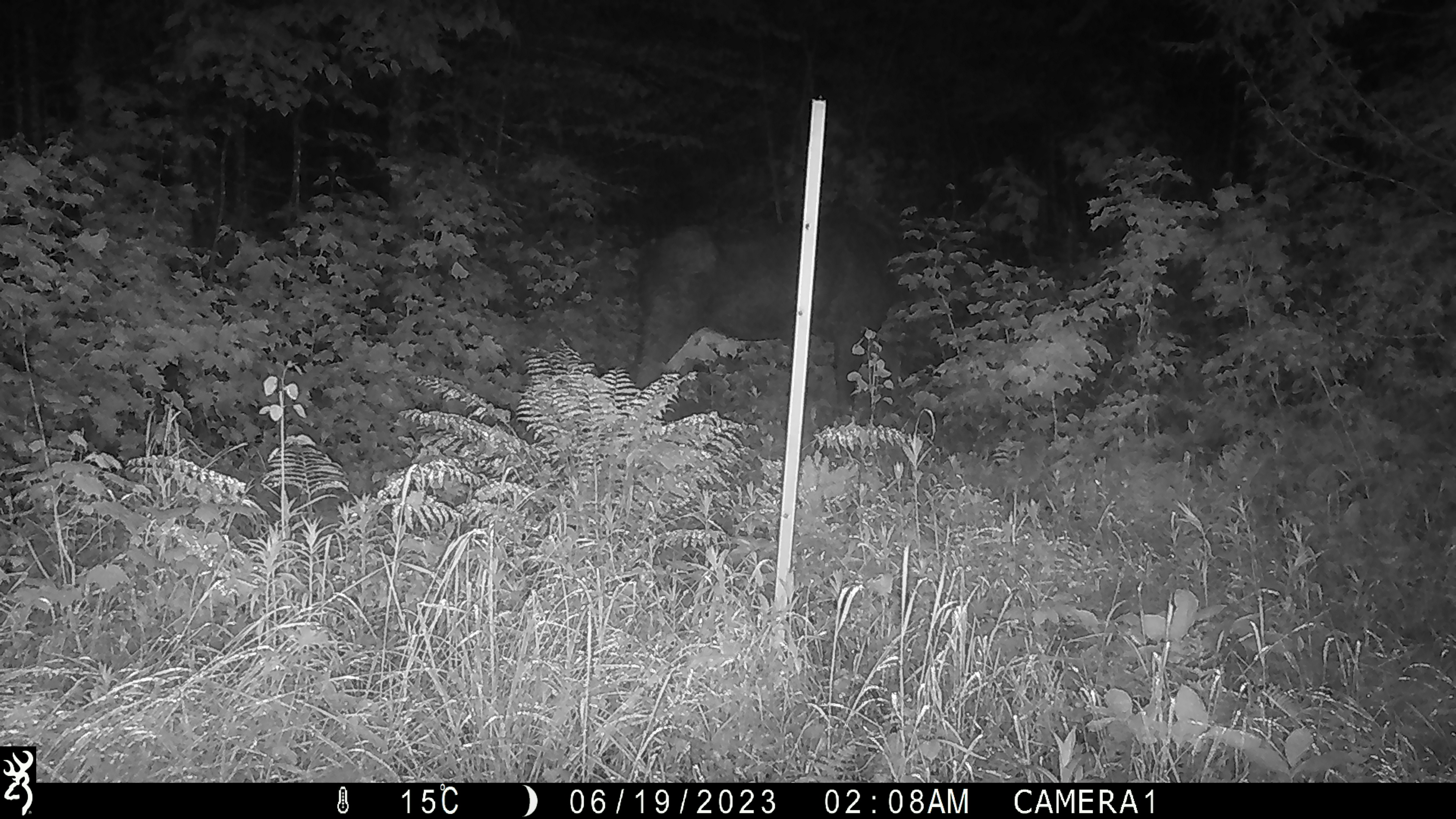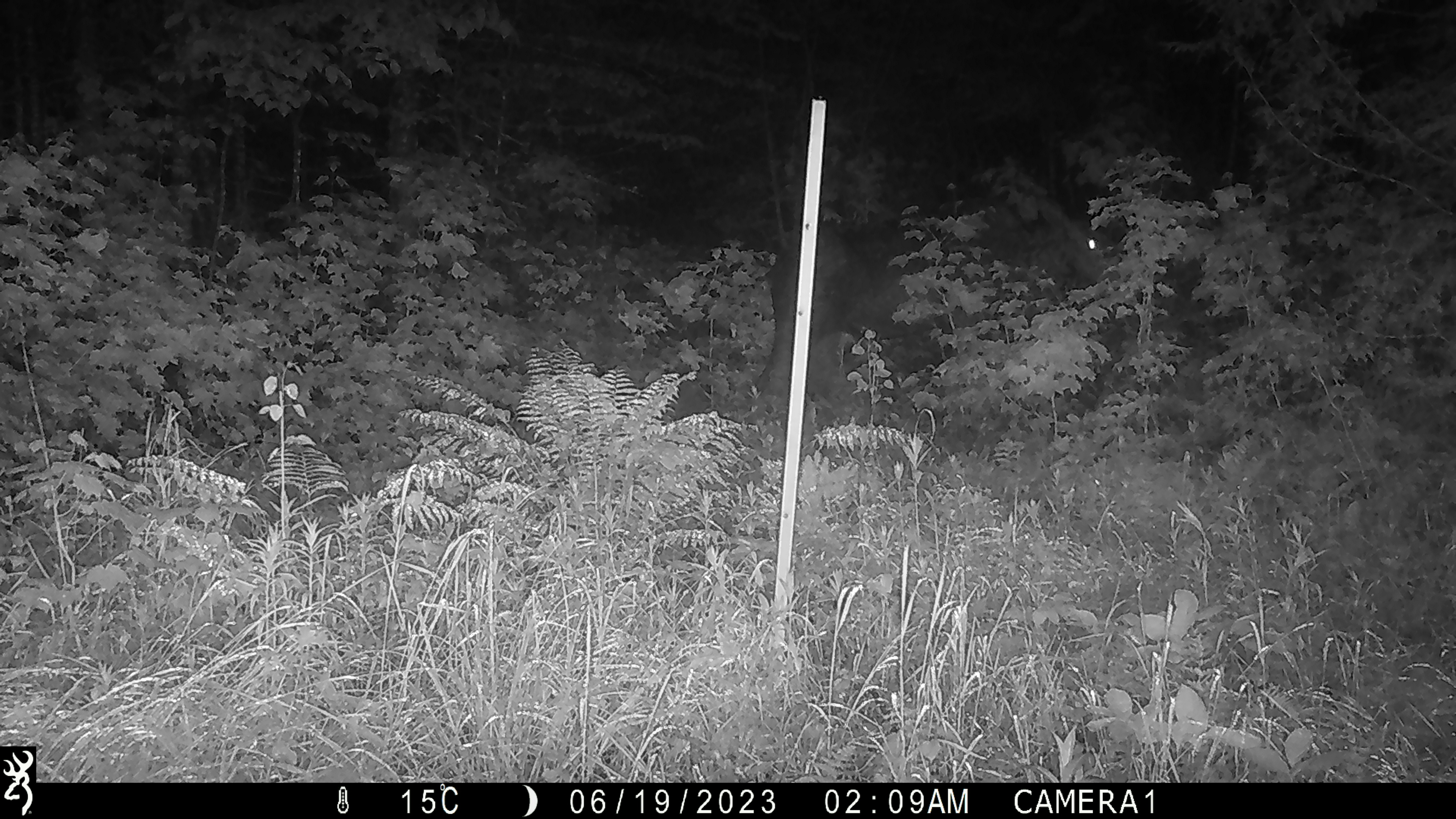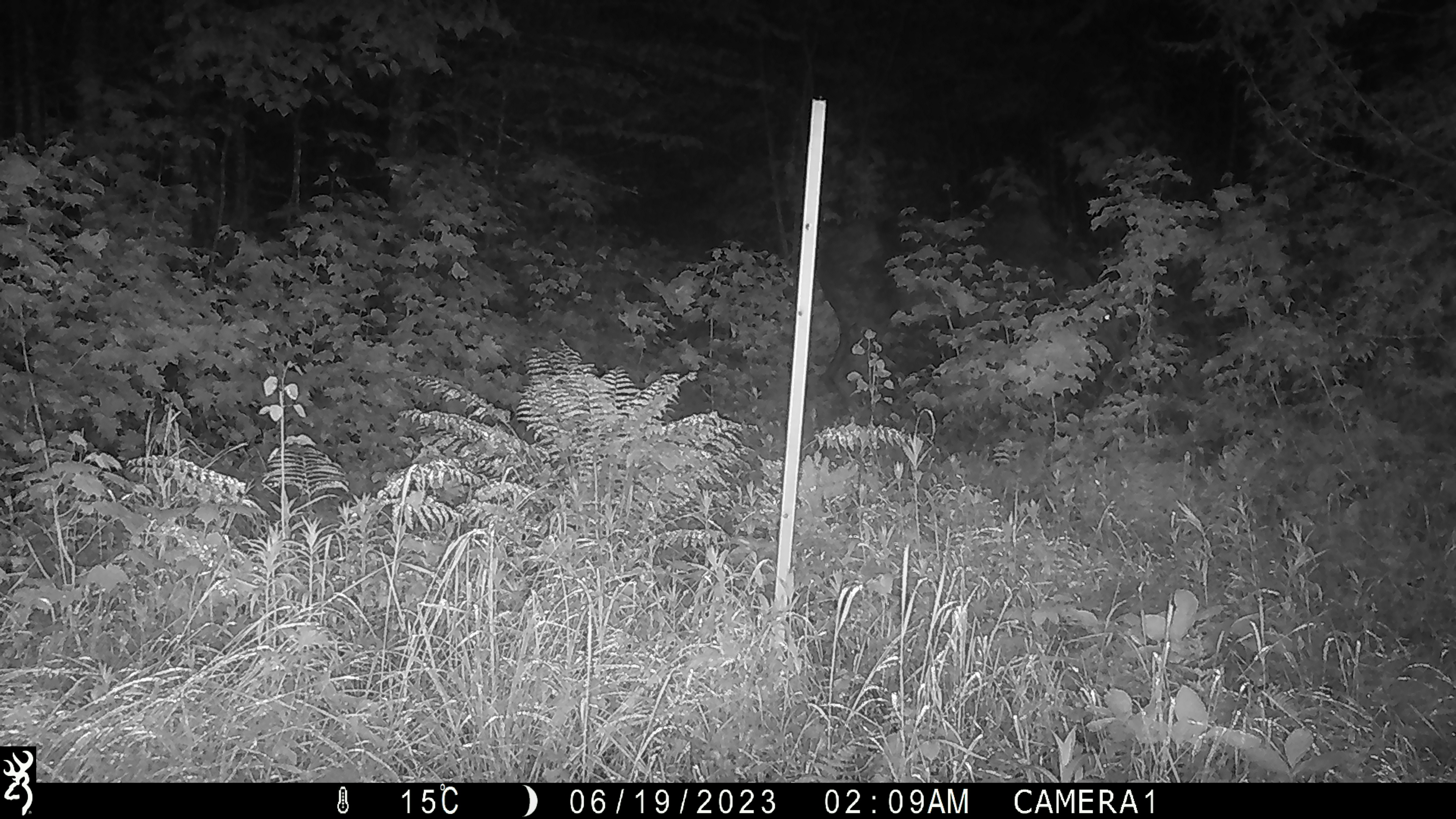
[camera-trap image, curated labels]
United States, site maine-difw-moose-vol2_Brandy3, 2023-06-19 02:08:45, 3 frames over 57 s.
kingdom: Animalia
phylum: Chordata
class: Mammalia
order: Artiodactyla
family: Cervidae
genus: Alces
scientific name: Alces alces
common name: moose